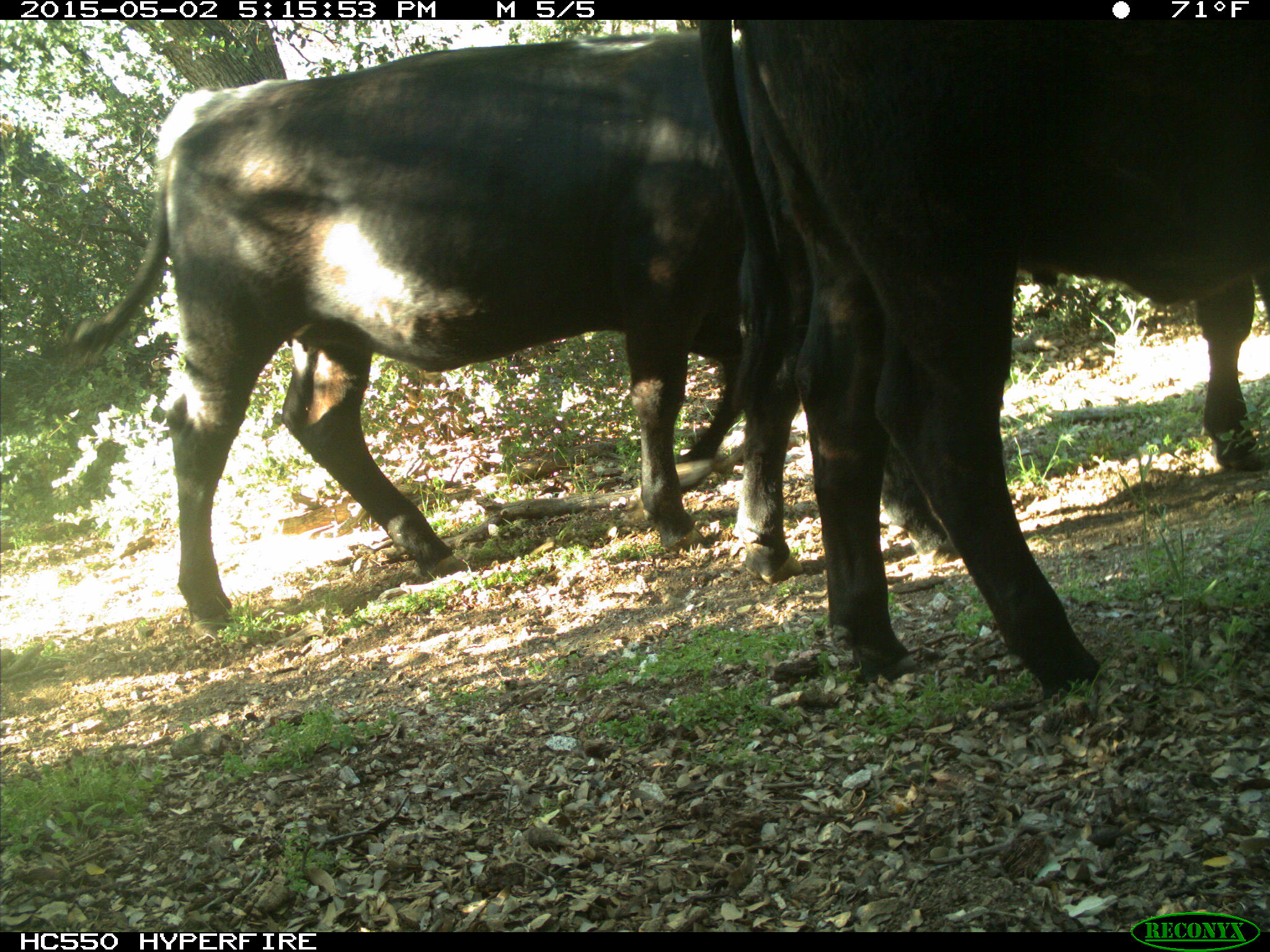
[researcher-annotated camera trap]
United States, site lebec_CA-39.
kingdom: Animalia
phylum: Chordata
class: Mammalia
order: Artiodactyla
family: Bovidae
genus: Bos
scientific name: Bos taurus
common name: domestic cow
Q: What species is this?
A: Bos taurus (domestic cow).